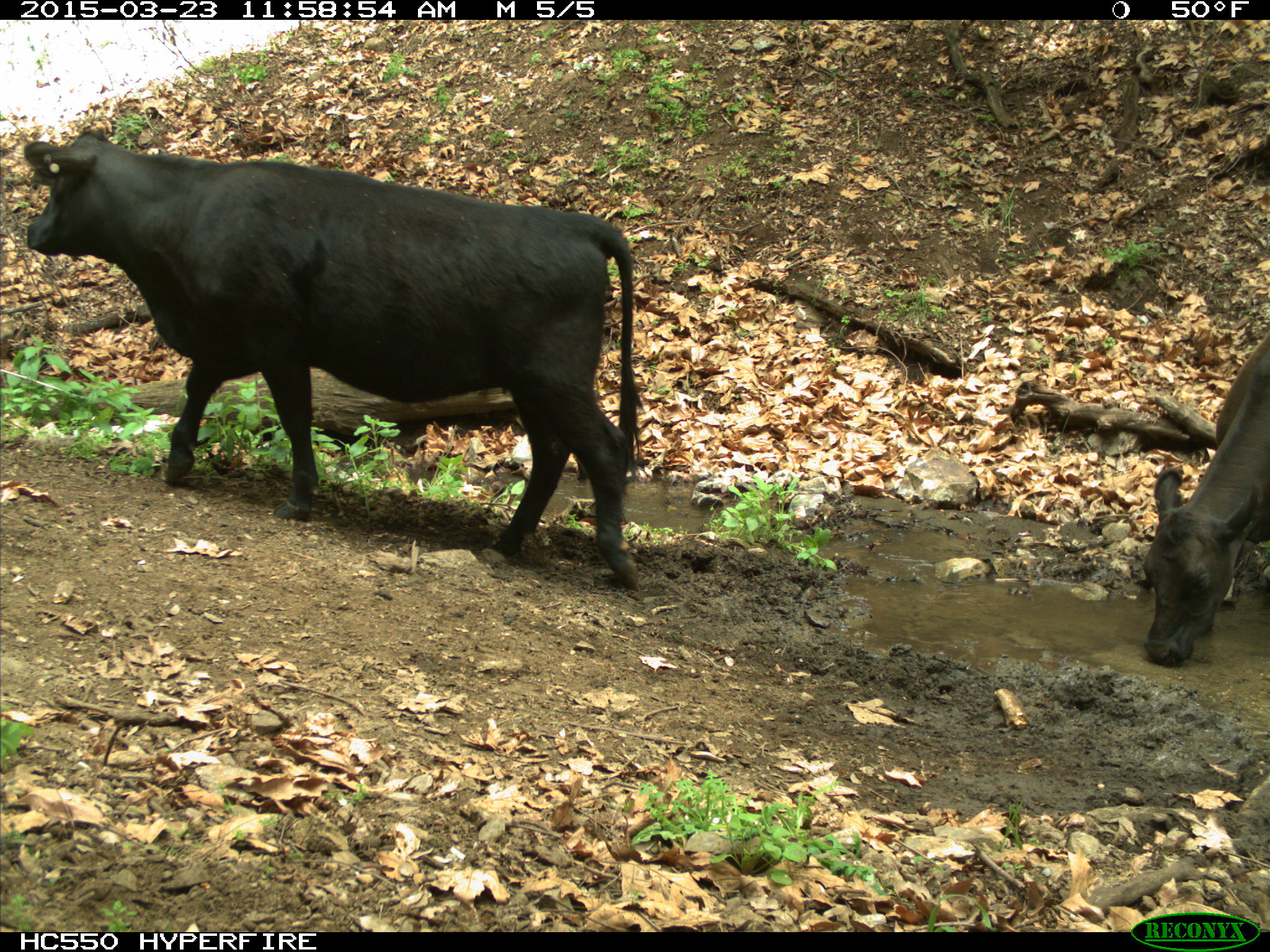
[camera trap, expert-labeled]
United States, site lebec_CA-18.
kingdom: Animalia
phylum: Chordata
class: Mammalia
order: Artiodactyla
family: Bovidae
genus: Bos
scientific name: Bos taurus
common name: domestic cow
Bos taurus (domestic cow).